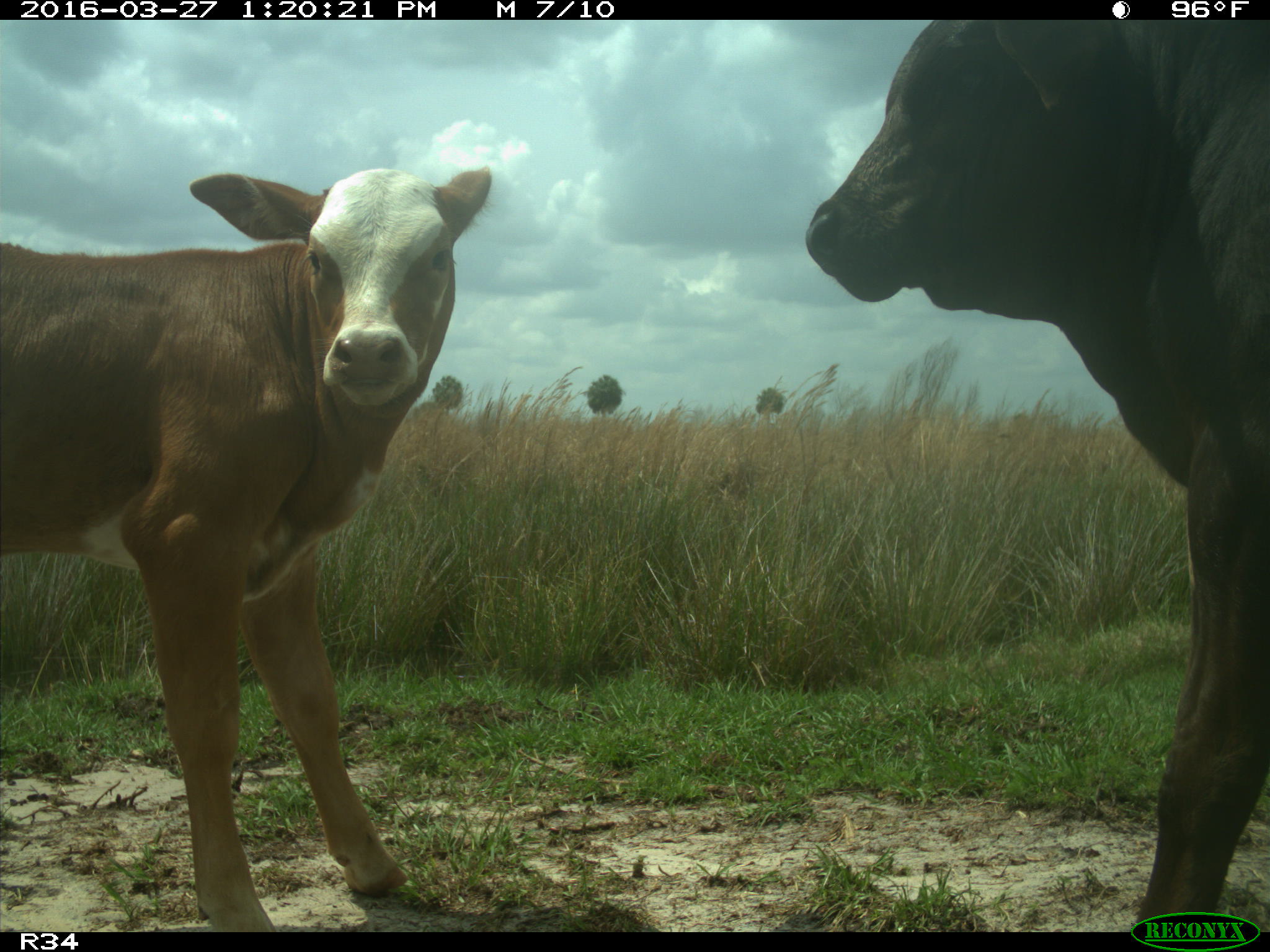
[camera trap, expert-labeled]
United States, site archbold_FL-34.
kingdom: Animalia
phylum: Chordata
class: Mammalia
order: Artiodactyla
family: Bovidae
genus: Bos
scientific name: Bos taurus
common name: domestic cow